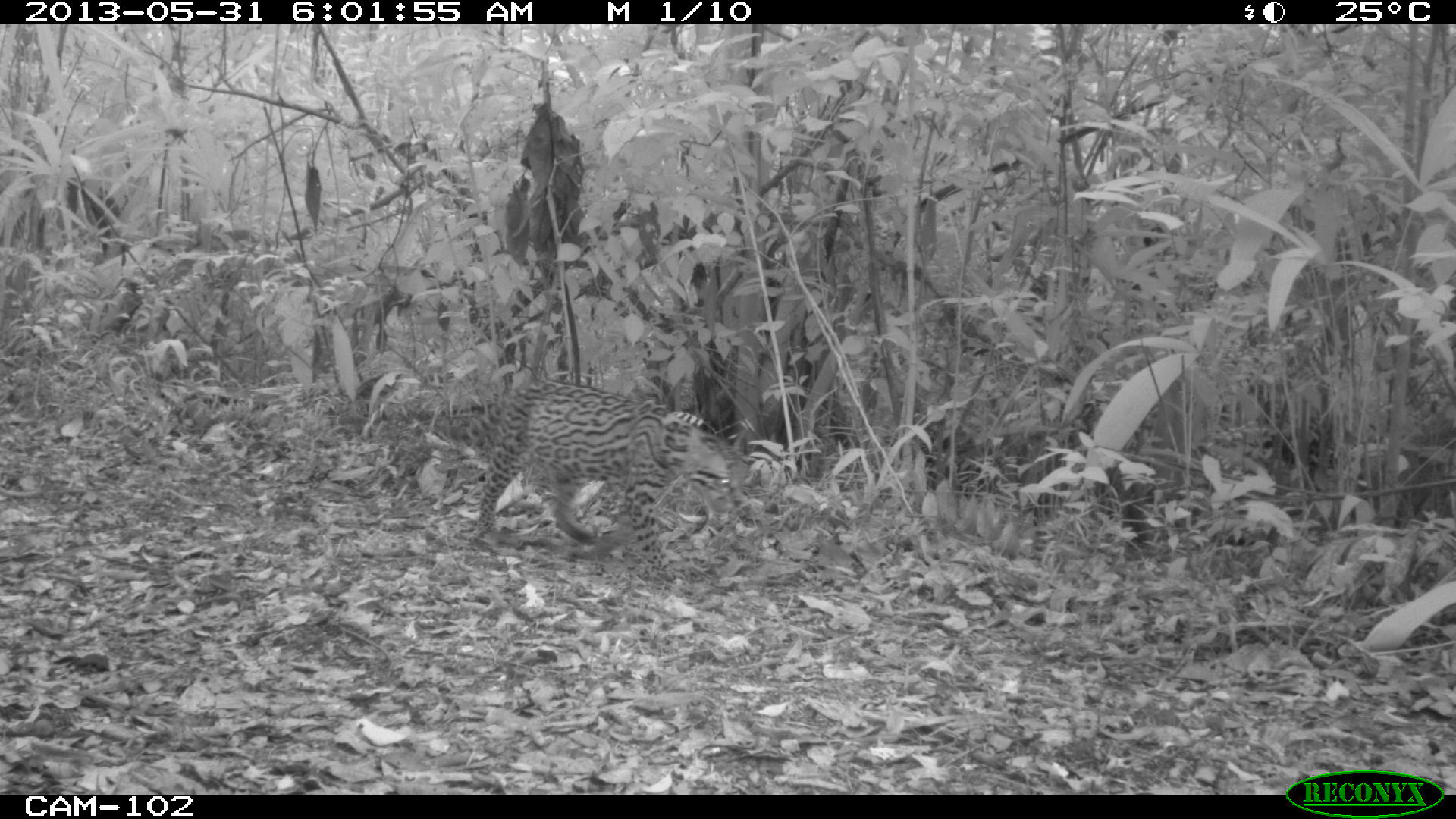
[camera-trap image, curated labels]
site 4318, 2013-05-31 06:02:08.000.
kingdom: Animalia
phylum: Chordata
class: Mammalia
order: Carnivora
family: Felidae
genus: Leopardus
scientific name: Leopardus pardalis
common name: ocelot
Leopardus pardalis (ocelot), count 1, sex female.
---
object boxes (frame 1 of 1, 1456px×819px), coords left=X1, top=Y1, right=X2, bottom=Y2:
leopardus pardalis: left=471, top=384, right=734, bottom=586